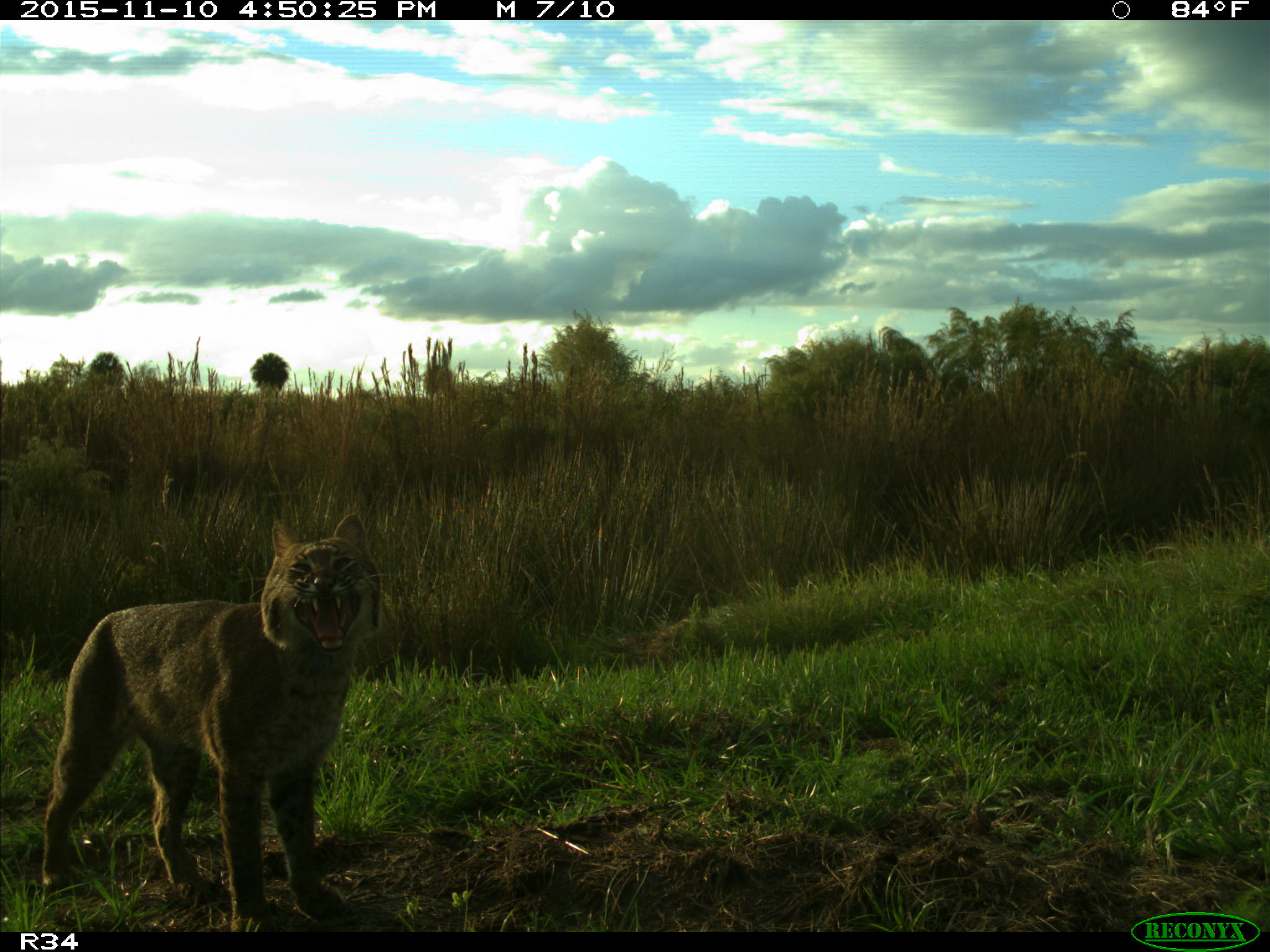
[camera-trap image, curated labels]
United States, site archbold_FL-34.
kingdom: Animalia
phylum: Chordata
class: Mammalia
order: Carnivora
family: Felidae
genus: Lynx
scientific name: Lynx rufus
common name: bobcat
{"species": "Lynx rufus (bobcat)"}